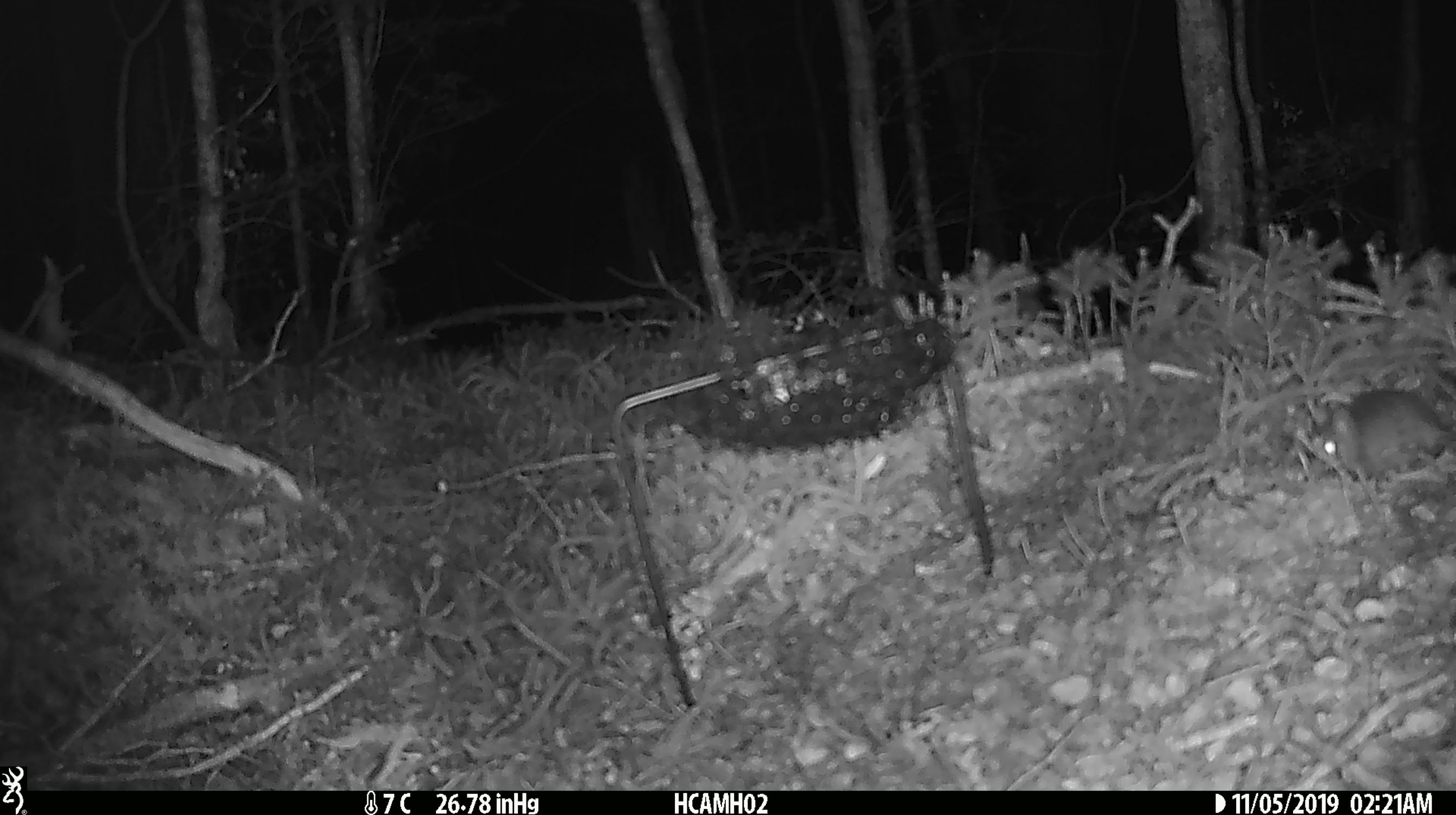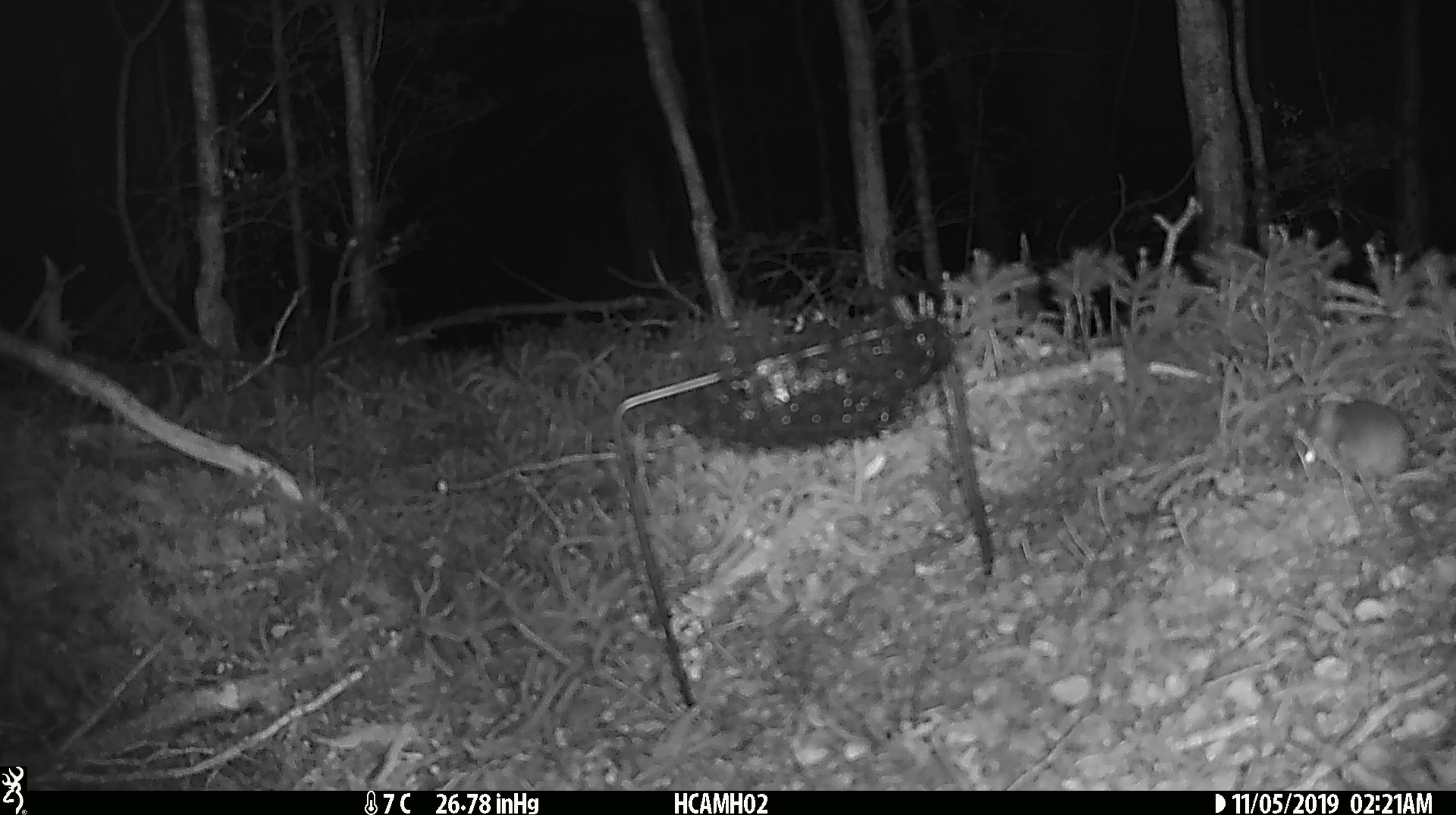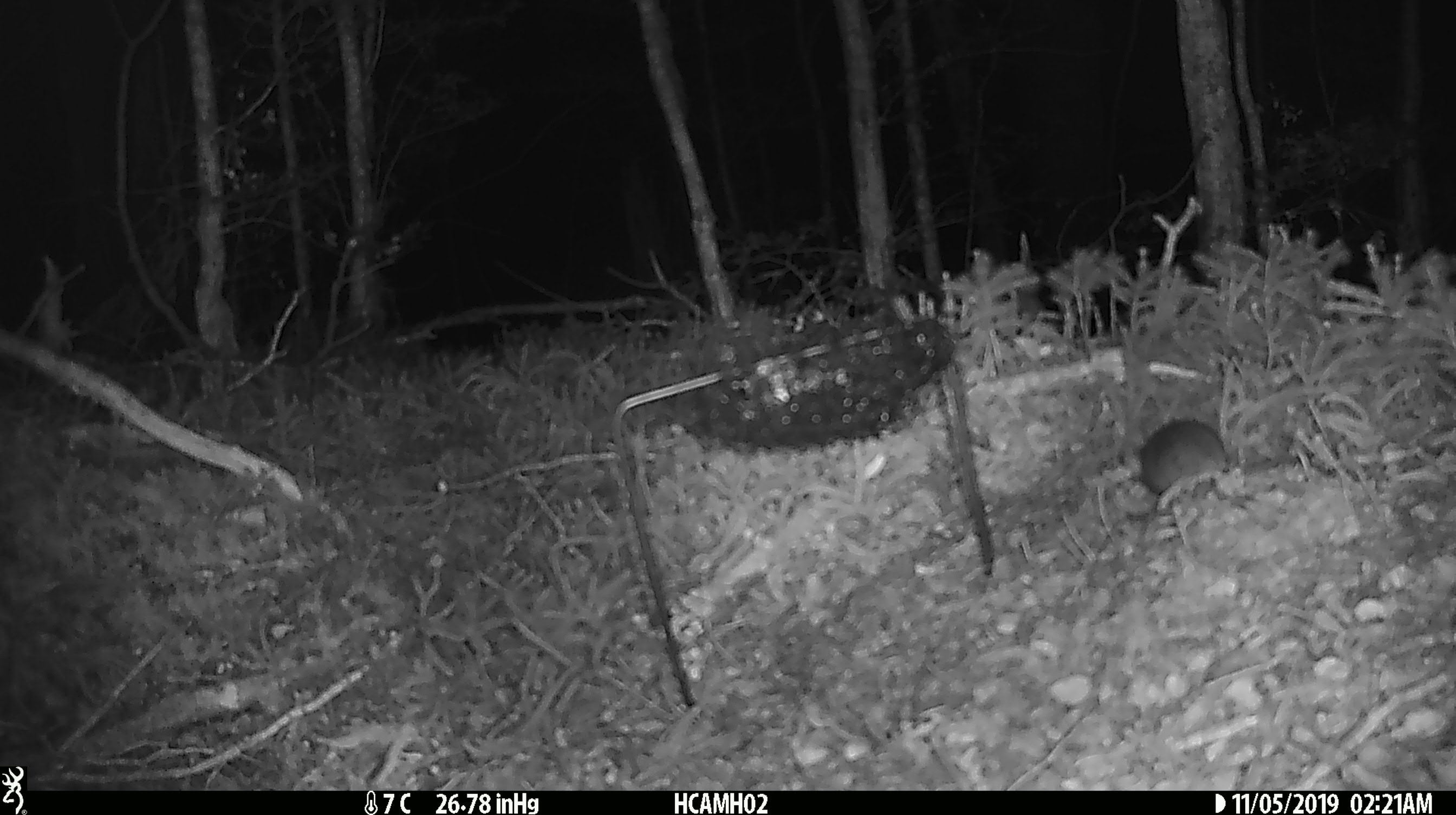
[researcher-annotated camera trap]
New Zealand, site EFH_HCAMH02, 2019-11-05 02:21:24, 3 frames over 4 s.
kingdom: Animalia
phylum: Chordata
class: Mammalia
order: Rodentia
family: Muridae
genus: Mus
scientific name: Mus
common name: mouse